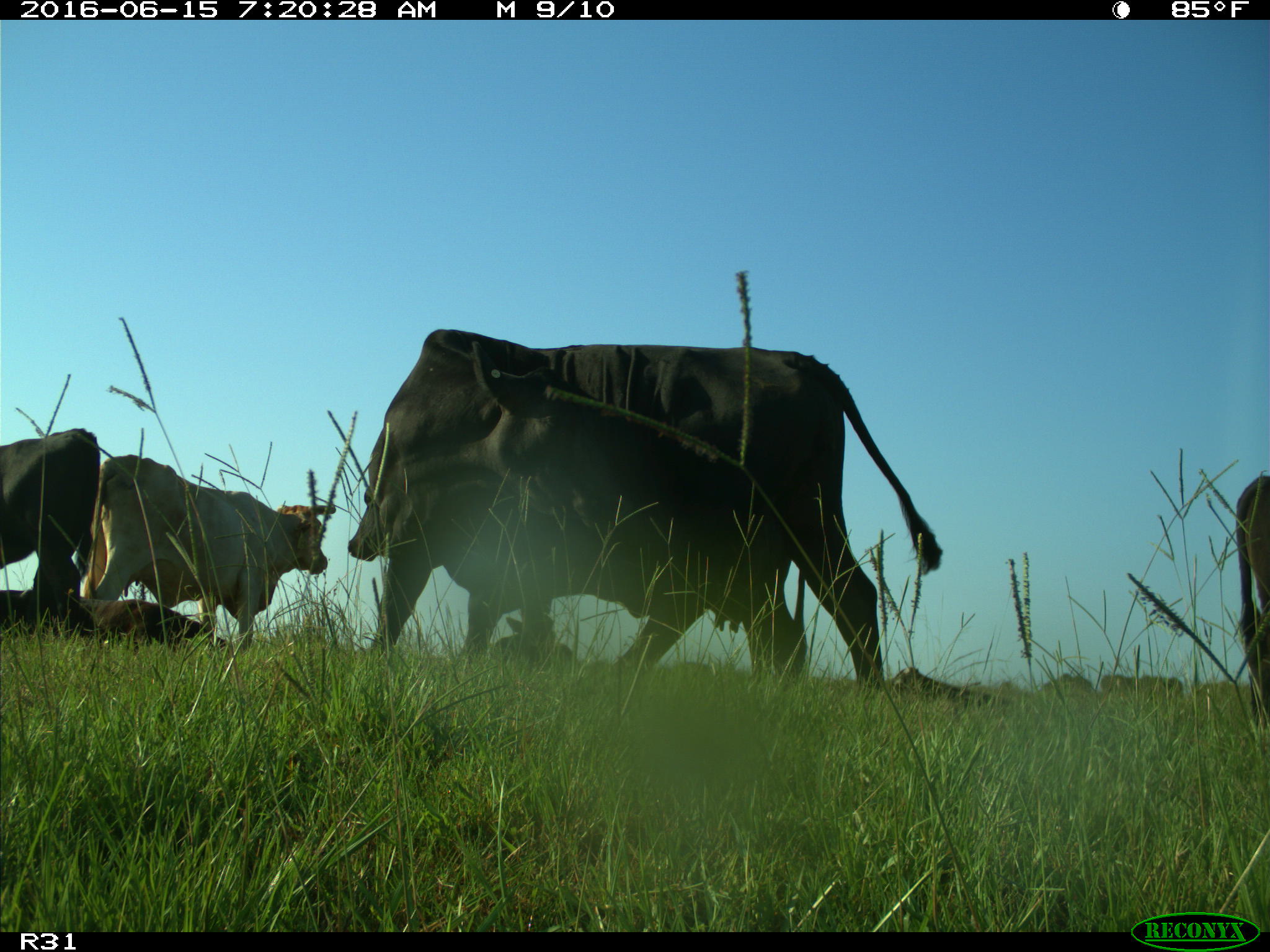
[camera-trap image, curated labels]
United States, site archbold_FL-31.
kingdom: Animalia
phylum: Chordata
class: Mammalia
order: Artiodactyla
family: Bovidae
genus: Bos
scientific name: Bos taurus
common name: domestic cow